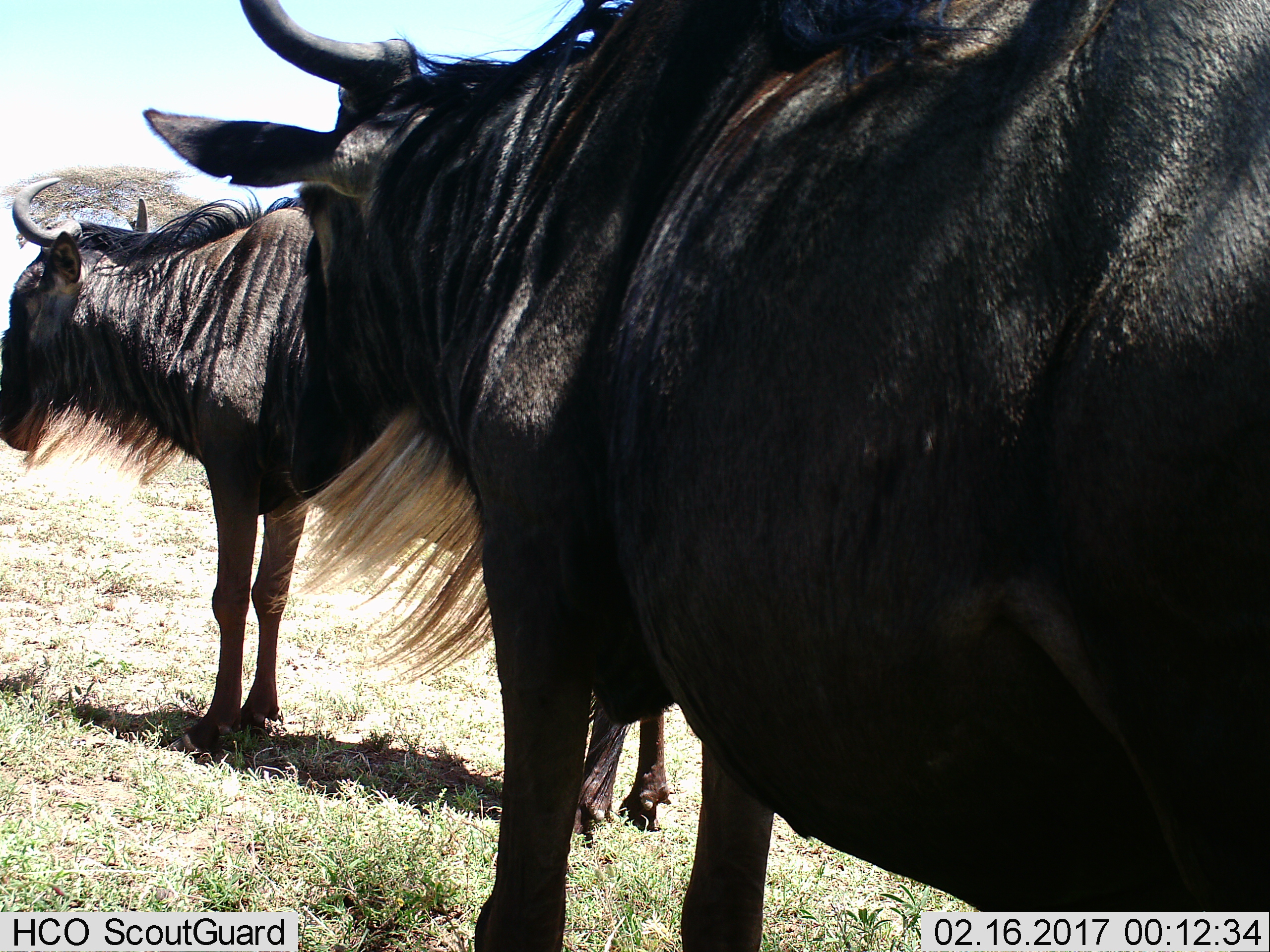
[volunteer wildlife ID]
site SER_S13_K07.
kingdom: Animalia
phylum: Chordata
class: Mammalia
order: Artiodactyla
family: Bovidae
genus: Connochaetes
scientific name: Connochaetes taurinus taurinus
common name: blue wildebeest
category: wildebeestblue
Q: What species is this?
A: Wildebeestblue (blue wildebeest) (Connochaetes taurinus taurinus).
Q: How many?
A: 2.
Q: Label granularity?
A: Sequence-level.